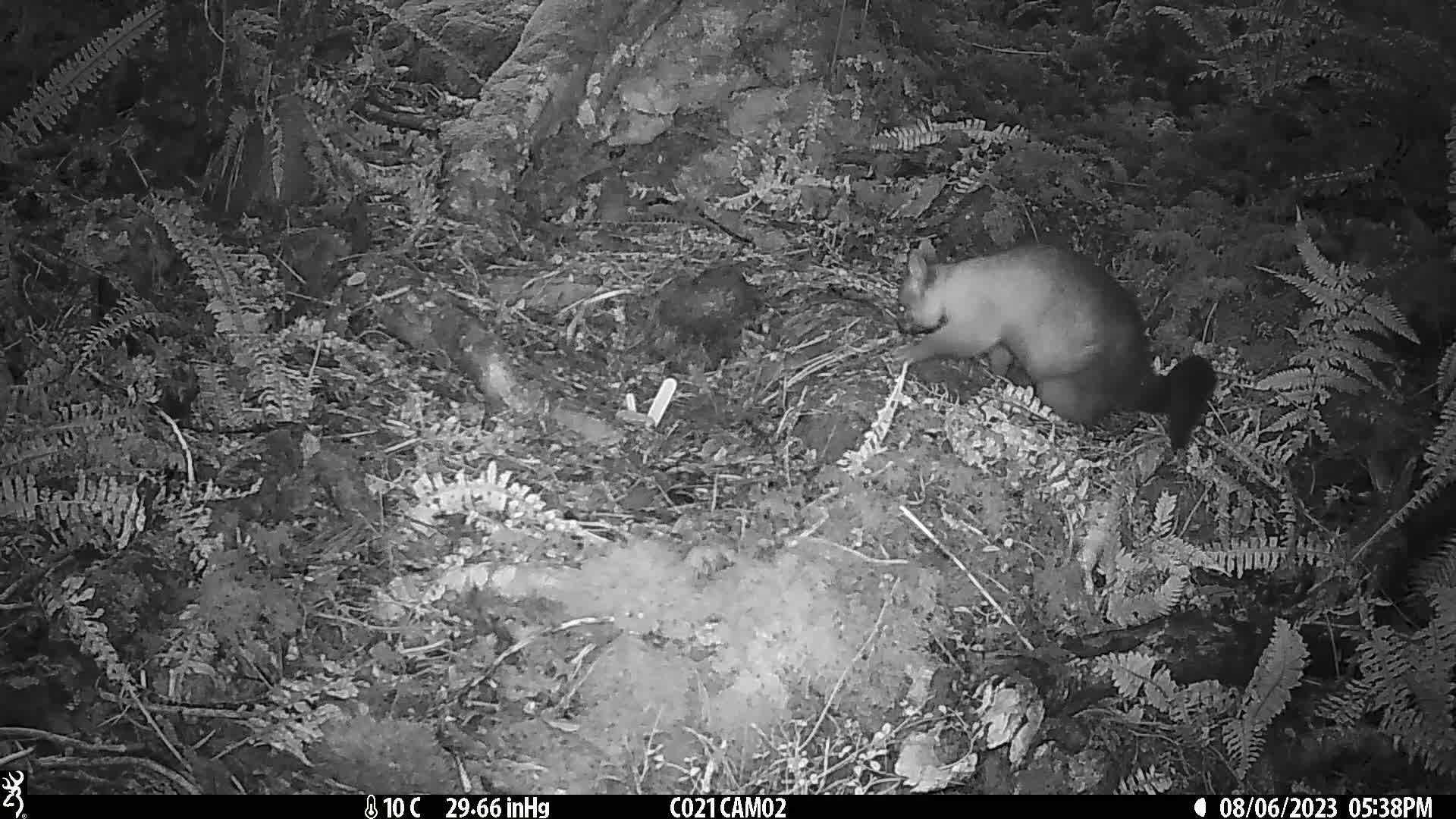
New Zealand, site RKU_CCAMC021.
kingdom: Animalia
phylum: Chordata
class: Mammalia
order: Diprotodontia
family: Phalangeridae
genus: Trichosurus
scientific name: Trichosurus vulpecula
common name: common brushtail possum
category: possum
Possum (common brushtail possum) (Trichosurus vulpecula).